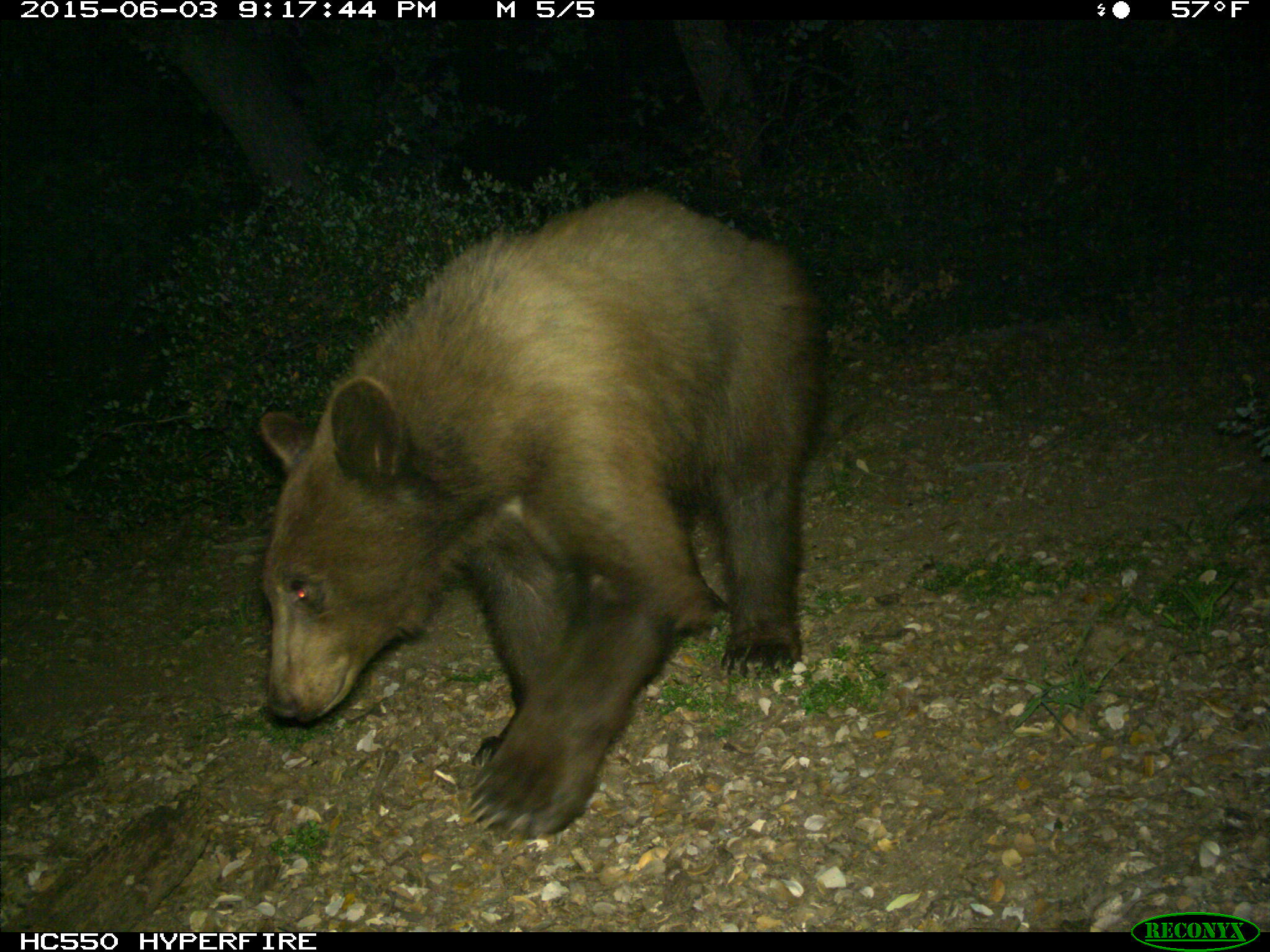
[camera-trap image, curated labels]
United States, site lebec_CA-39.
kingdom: Animalia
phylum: Chordata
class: Mammalia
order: Carnivora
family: Ursidae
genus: Ursus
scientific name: Ursus americanus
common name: american black bear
Ursus americanus (american black bear).